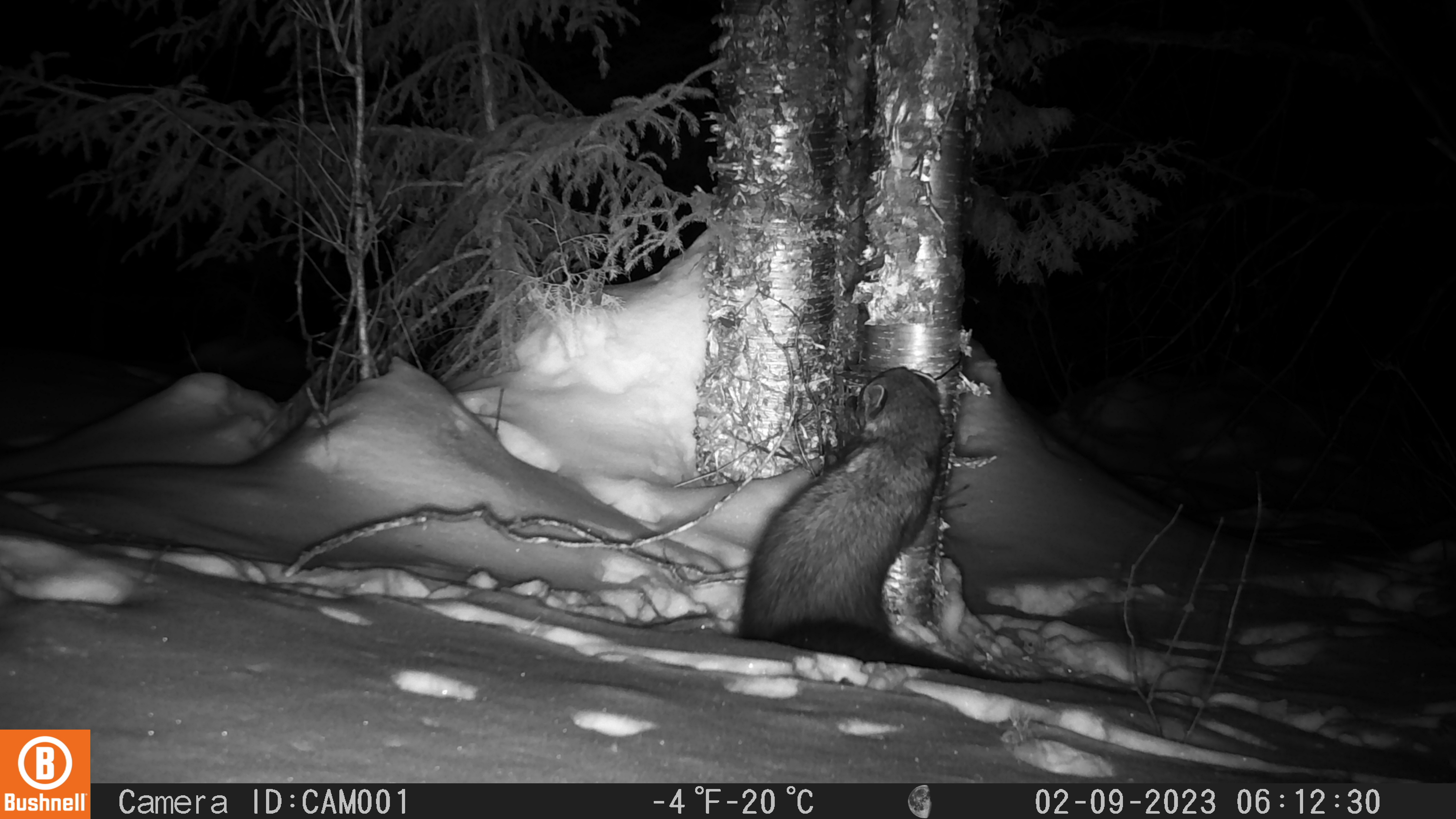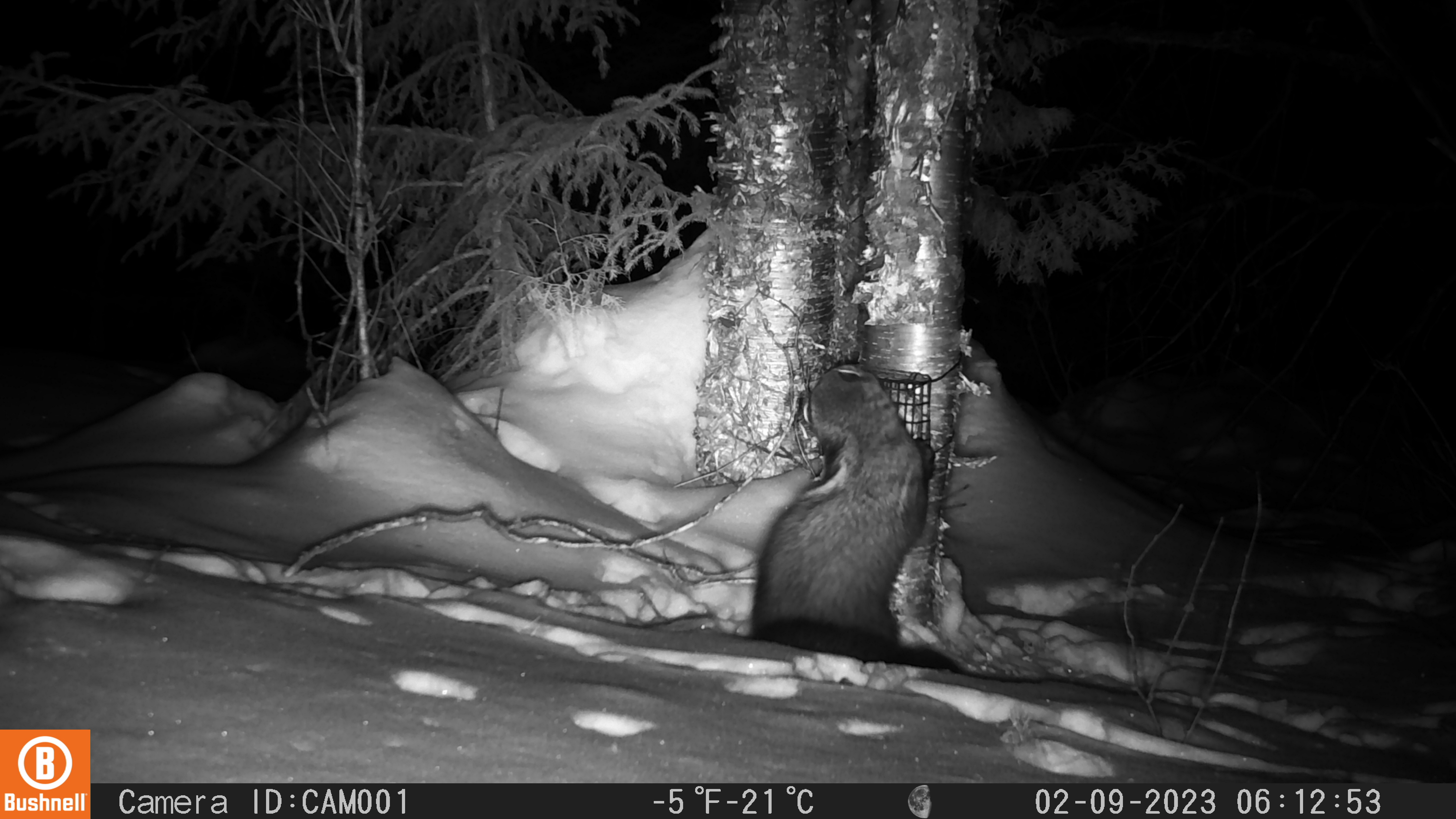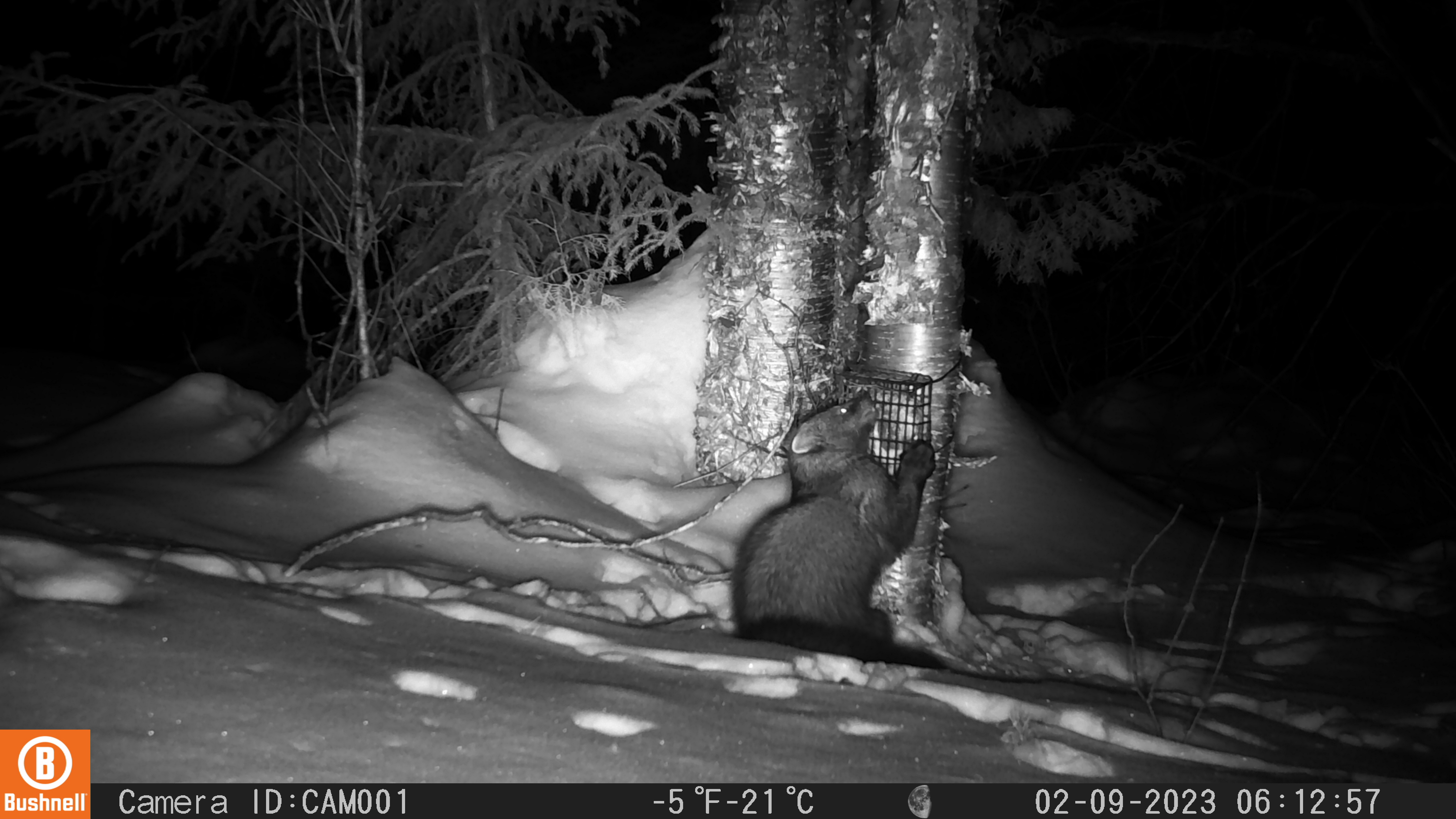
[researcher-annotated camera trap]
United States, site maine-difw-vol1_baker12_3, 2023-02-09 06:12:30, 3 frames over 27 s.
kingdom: Animalia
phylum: Chordata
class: Mammalia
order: Carnivora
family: Mustelidae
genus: Pekania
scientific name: Pekania pennanti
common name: fisher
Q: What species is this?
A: Fisher (Pekania pennanti).